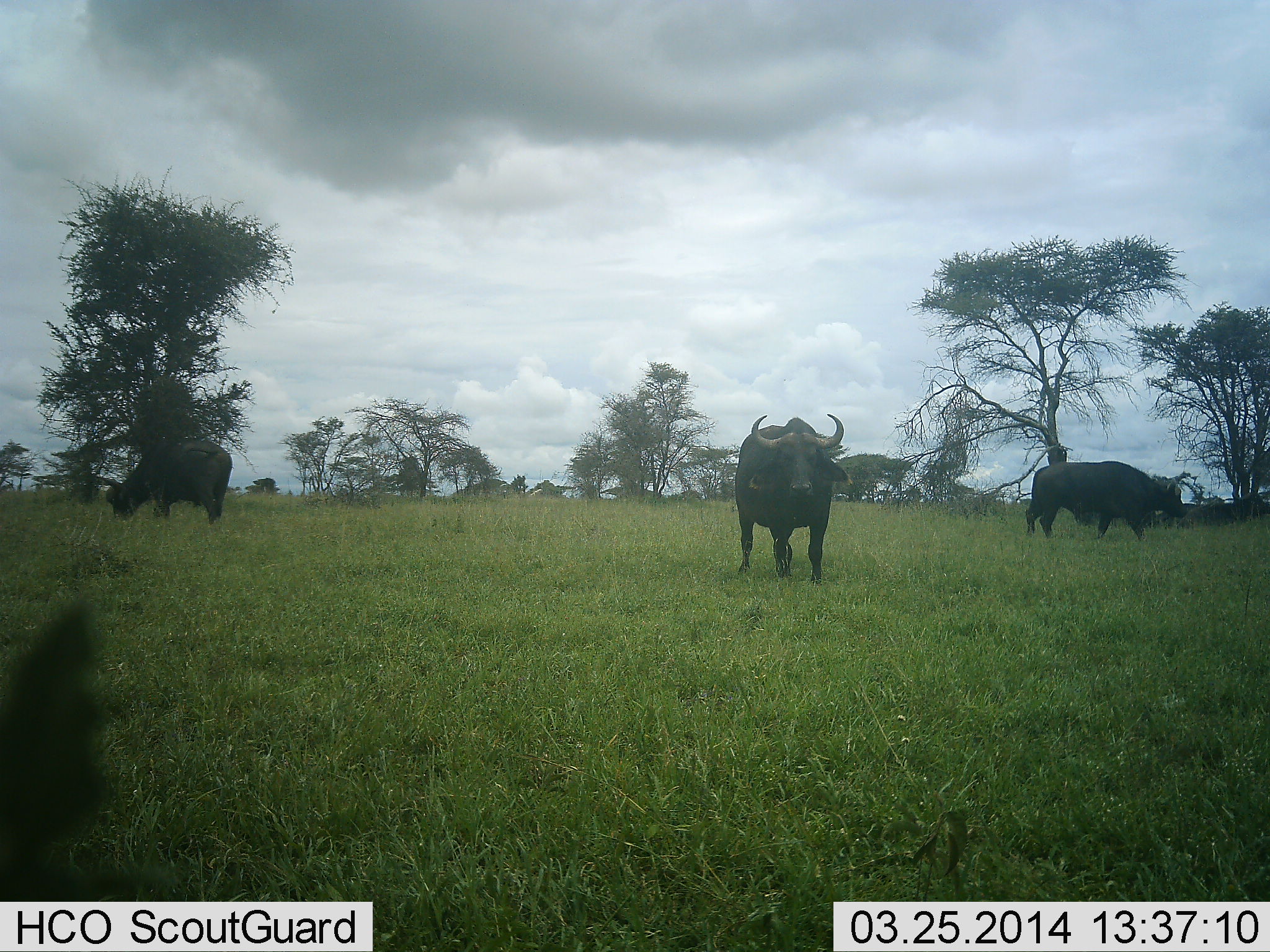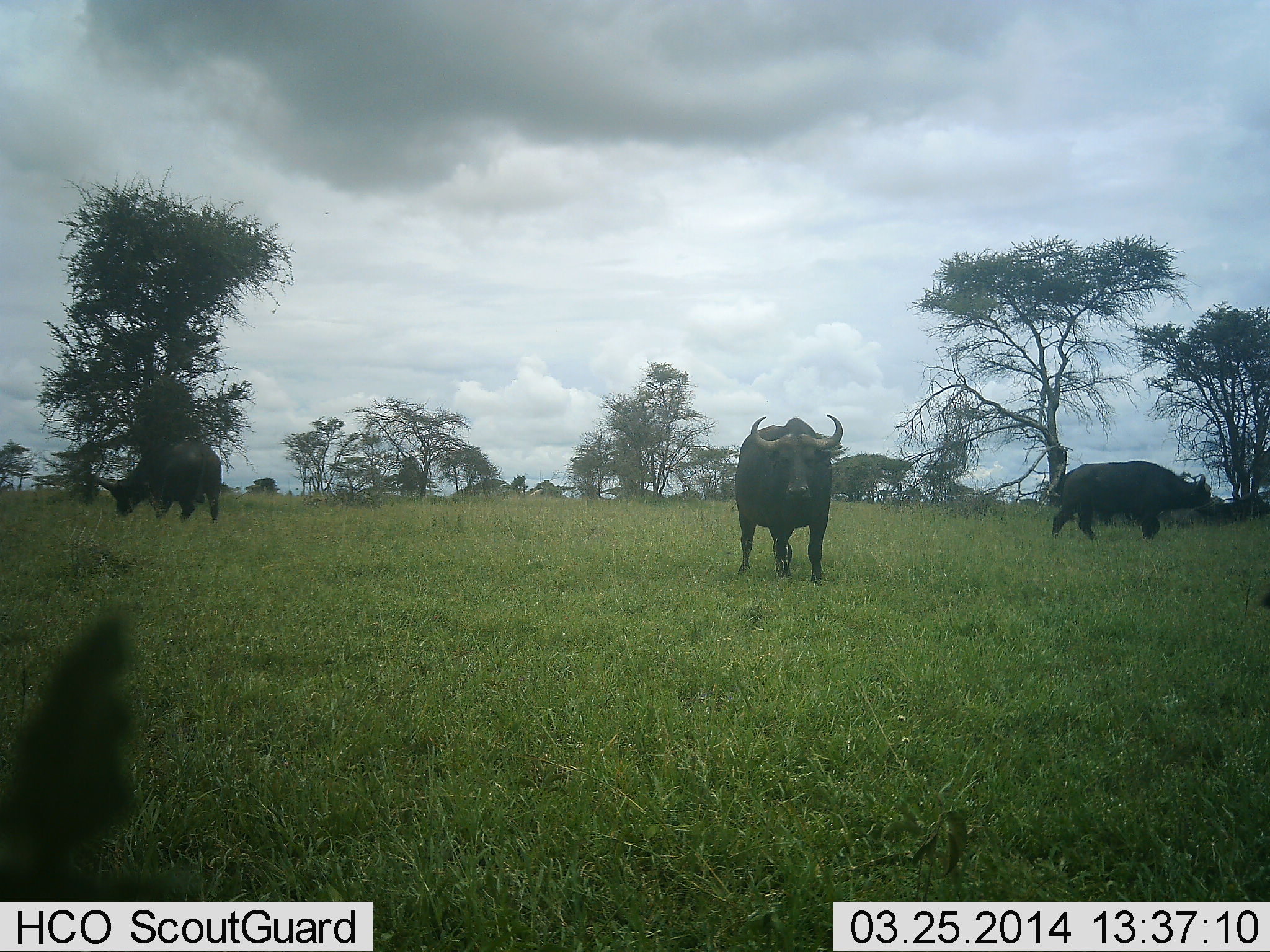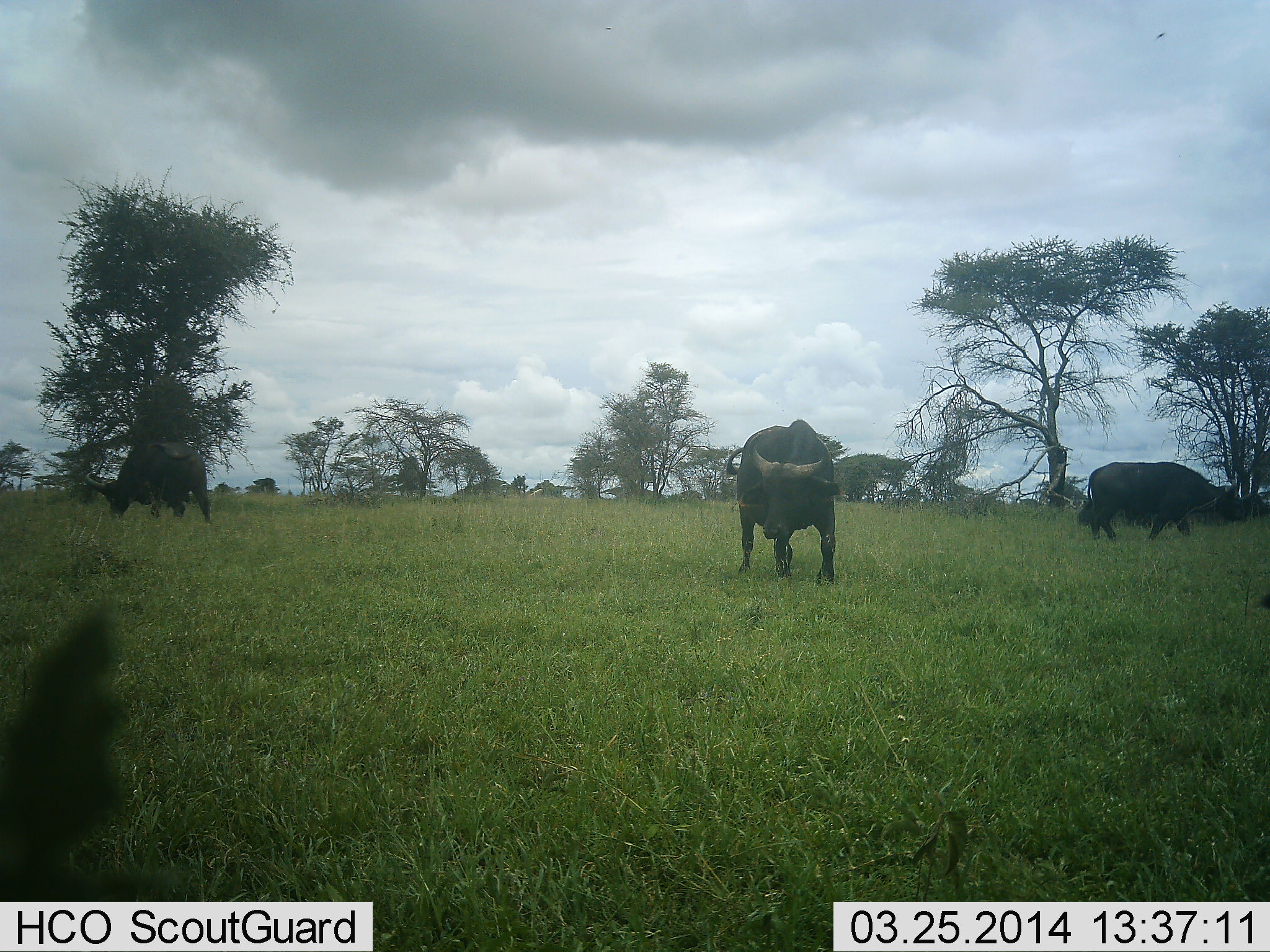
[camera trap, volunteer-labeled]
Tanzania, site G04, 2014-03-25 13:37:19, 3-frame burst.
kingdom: Animalia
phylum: Chordata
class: Mammalia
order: Artiodactyla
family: Bovidae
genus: Syncerus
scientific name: Syncerus caffer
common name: cape buffalo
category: buffalo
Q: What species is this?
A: Buffalo (cape buffalo) (Syncerus caffer).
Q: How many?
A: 3.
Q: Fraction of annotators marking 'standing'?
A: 85%.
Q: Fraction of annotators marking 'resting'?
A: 2%.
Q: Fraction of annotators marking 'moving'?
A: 55%.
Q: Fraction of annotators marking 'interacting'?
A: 2%.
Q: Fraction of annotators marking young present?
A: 0%.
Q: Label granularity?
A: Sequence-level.